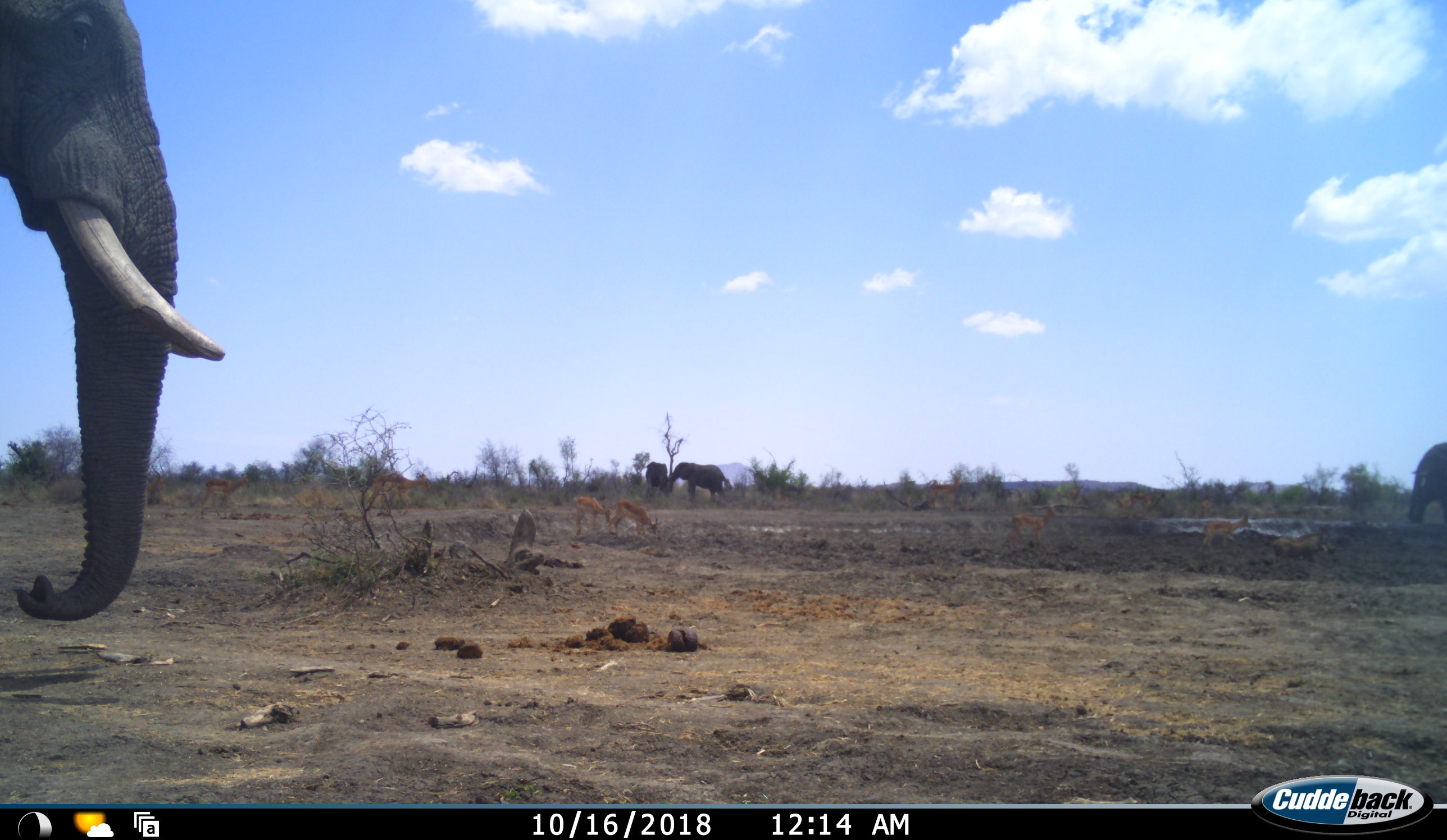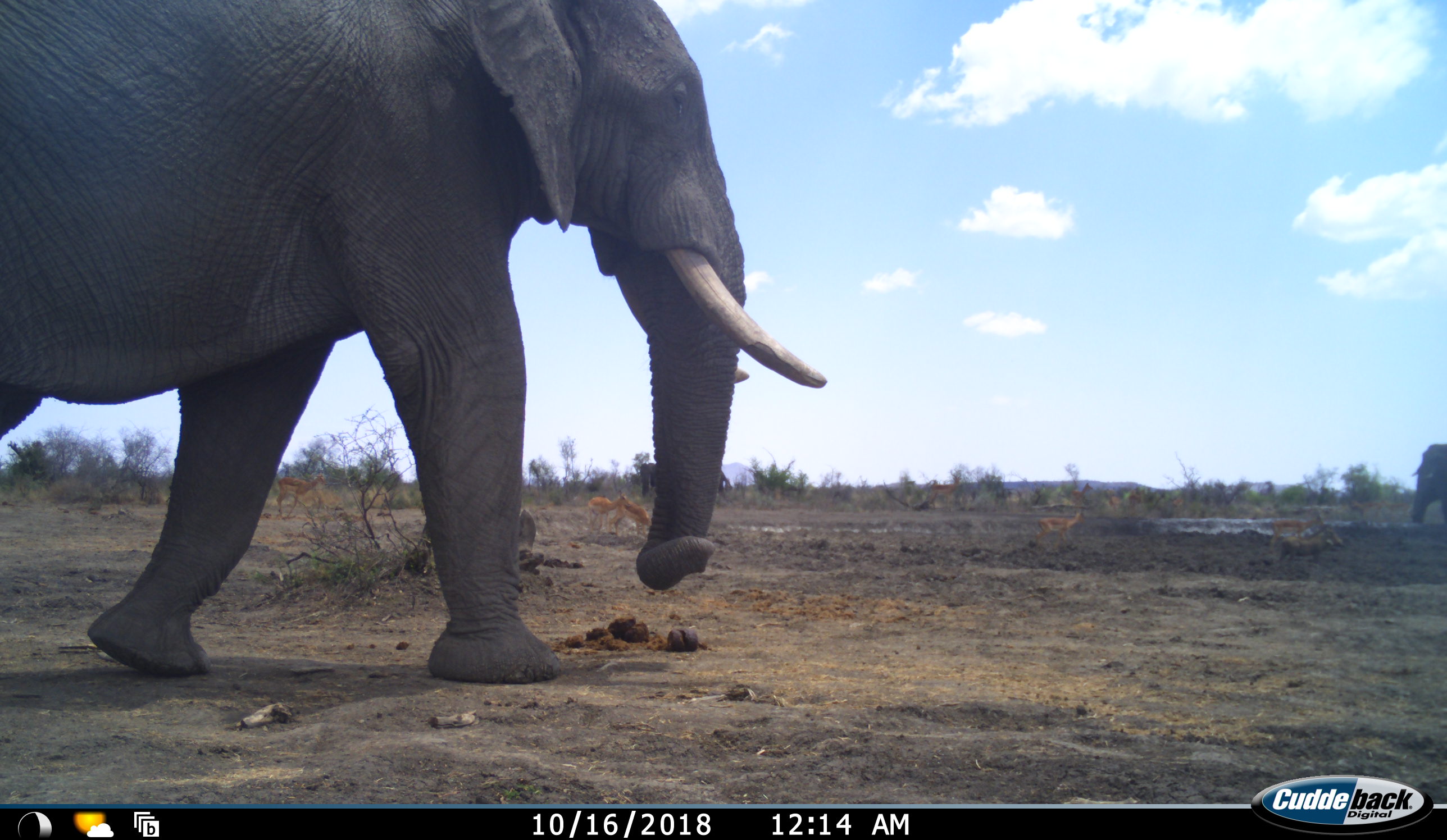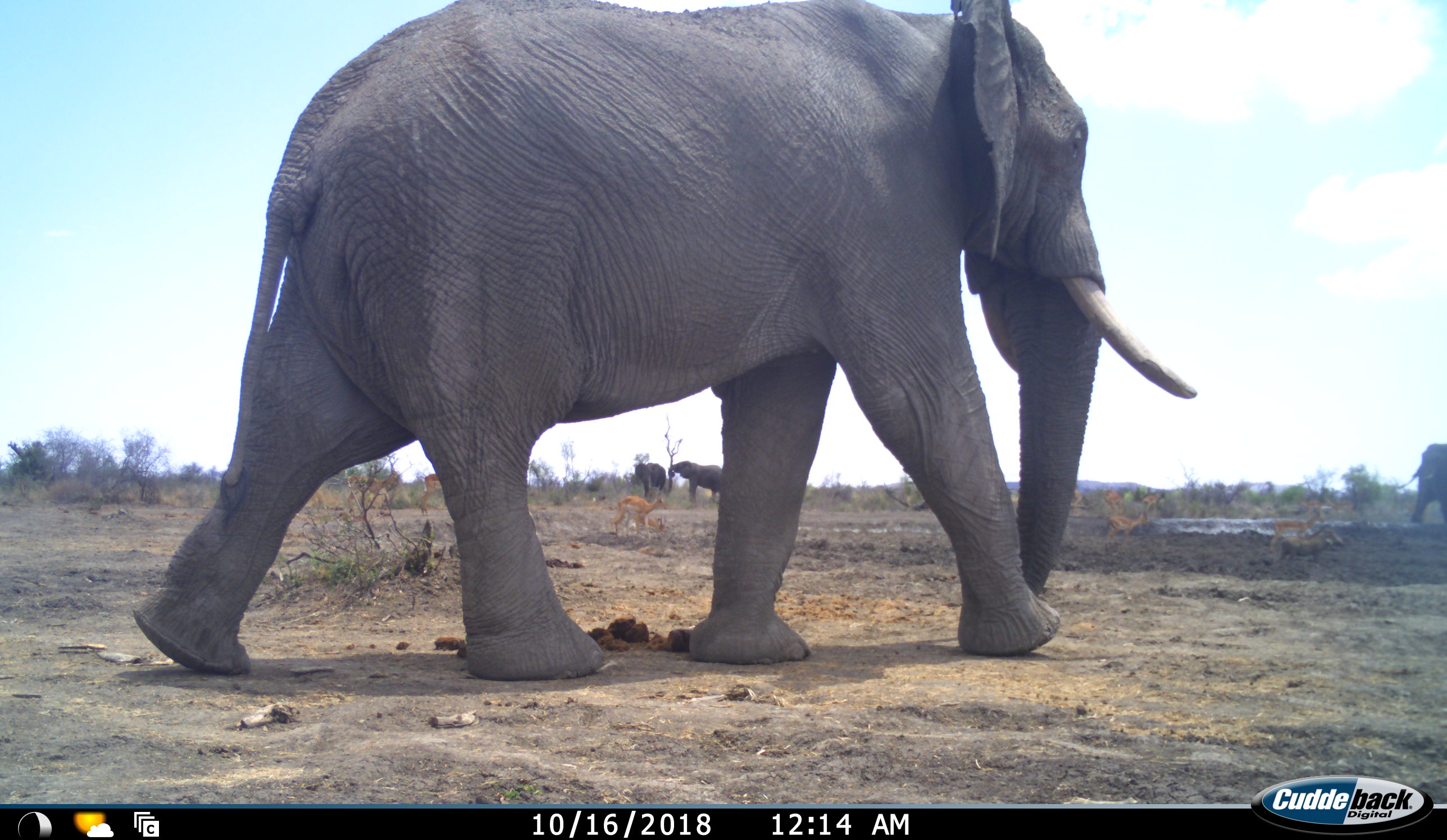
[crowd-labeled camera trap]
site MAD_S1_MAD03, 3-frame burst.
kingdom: Animalia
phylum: Chordata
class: Mammalia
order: Proboscidea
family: Elephantidae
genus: Loxodonta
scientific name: Loxodonta africana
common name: african bush elephant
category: elephant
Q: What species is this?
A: Elephant (african bush elephant) (Loxodonta africana).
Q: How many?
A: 4.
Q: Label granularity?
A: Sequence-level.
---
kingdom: Animalia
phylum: Chordata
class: Mammalia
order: Artiodactyla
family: Bovidae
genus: Aepyceros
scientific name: Aepyceros melampus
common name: impala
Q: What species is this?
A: Impala (Aepyceros melampus).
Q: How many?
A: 9.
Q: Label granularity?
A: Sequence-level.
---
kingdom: Animalia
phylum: Chordata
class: Mammalia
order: Artiodactyla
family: Suidae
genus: Phacochoerus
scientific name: Phacochoerus africanus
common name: warthog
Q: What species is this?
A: Warthog (Phacochoerus africanus).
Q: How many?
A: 1.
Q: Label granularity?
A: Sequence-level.